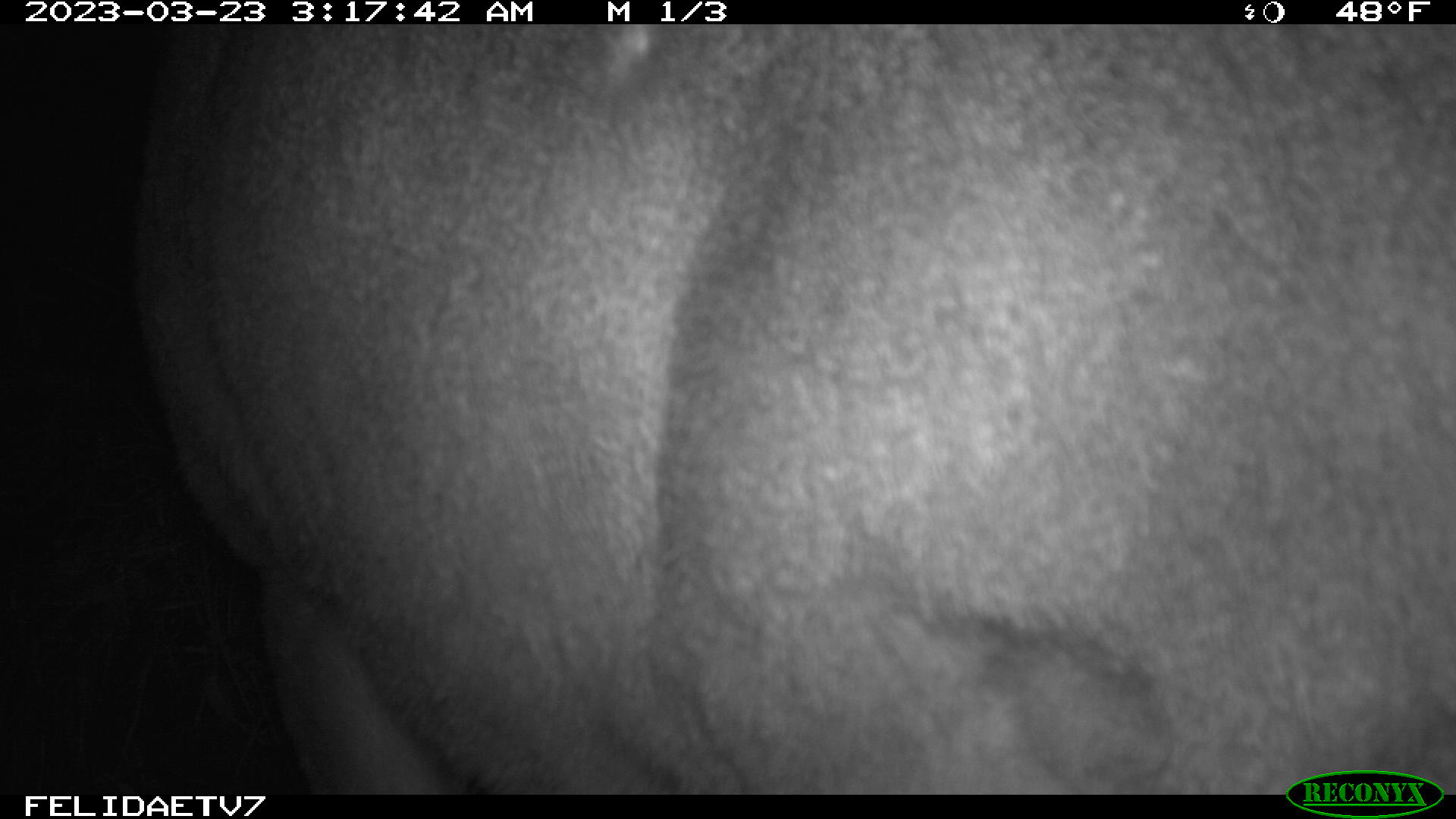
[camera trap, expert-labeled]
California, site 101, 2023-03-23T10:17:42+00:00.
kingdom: Animalia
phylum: Chordata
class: Mammalia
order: Artiodactyla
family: Cervidae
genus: Odocoileus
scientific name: Odocoileus hemionus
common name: mule deer